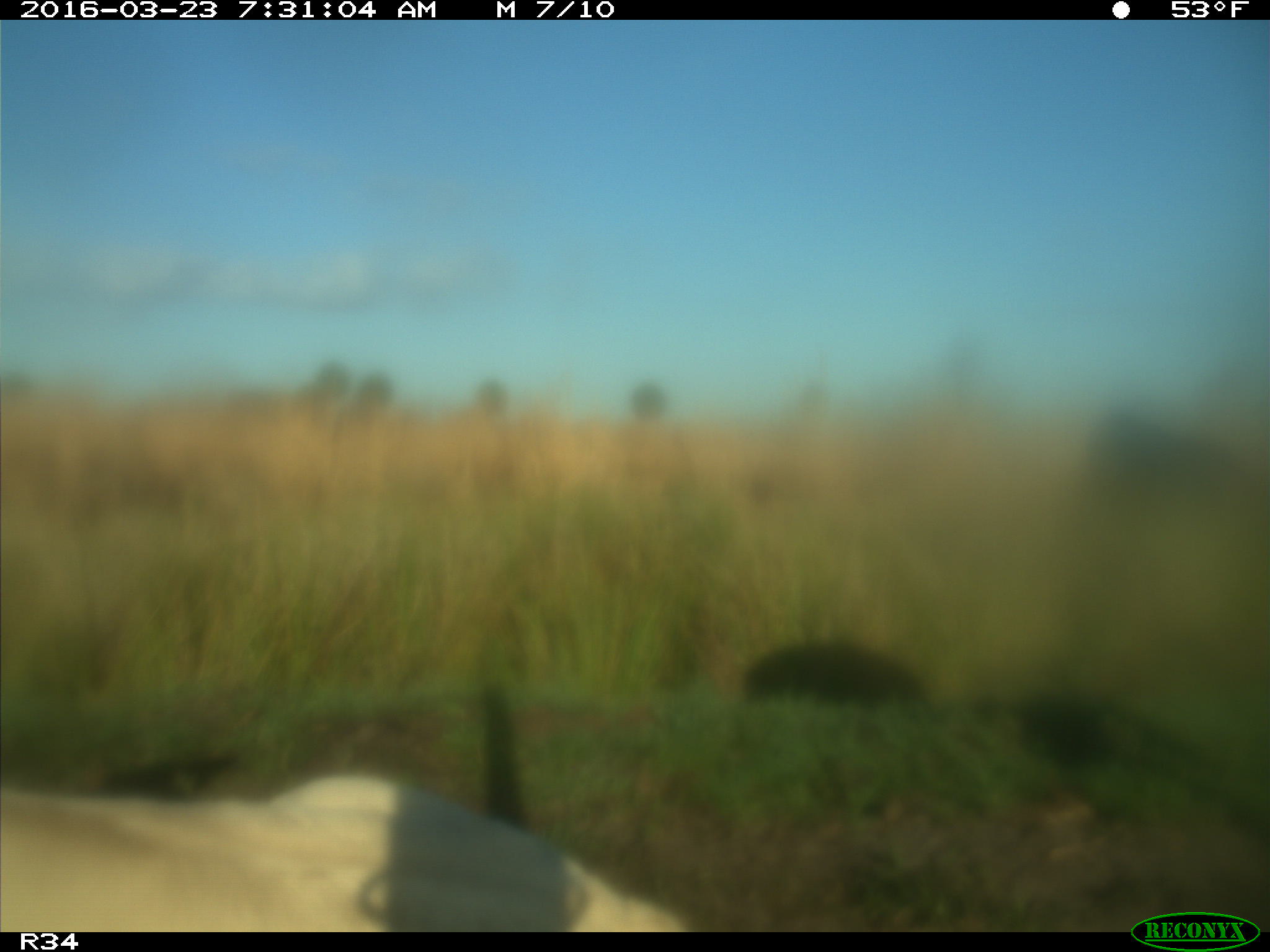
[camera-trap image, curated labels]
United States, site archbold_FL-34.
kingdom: Animalia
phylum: Chordata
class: Mammalia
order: Artiodactyla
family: Bovidae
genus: Bos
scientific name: Bos taurus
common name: domestic cow